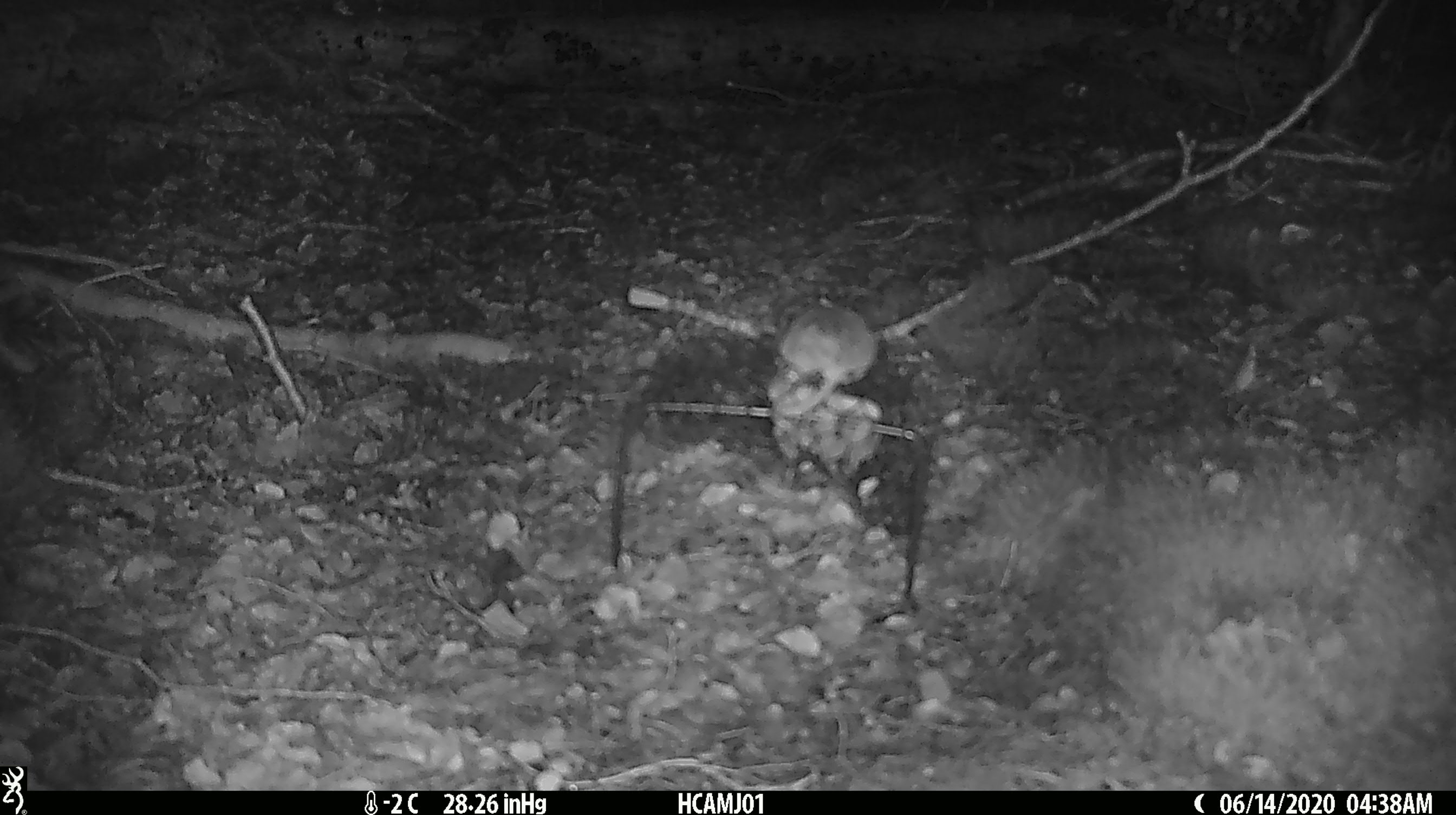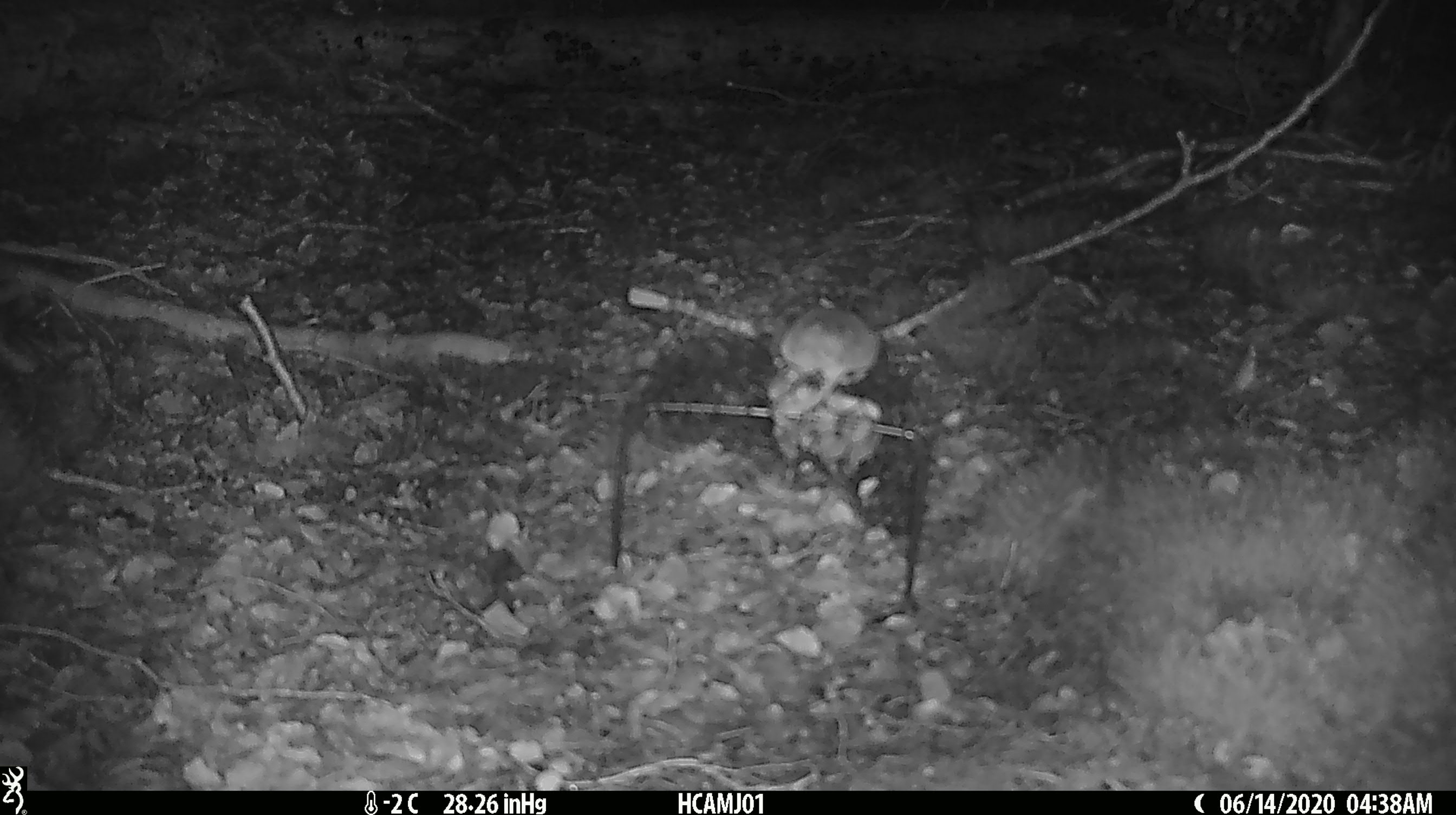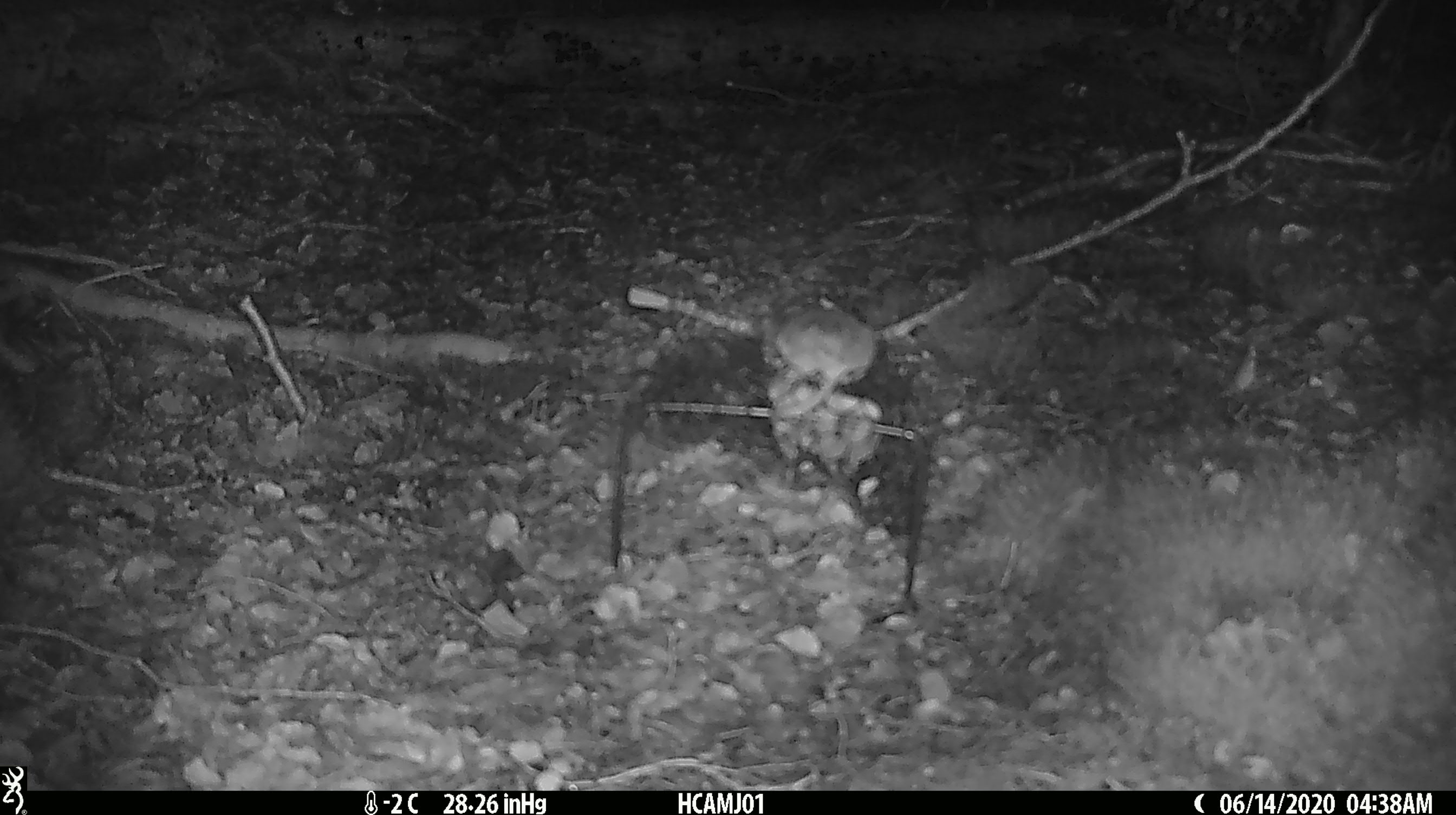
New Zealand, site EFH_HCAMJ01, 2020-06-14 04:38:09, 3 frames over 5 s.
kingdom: Animalia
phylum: Chordata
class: Mammalia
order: Rodentia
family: Muridae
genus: Mus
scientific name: Mus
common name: mouse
Mouse (Mus).